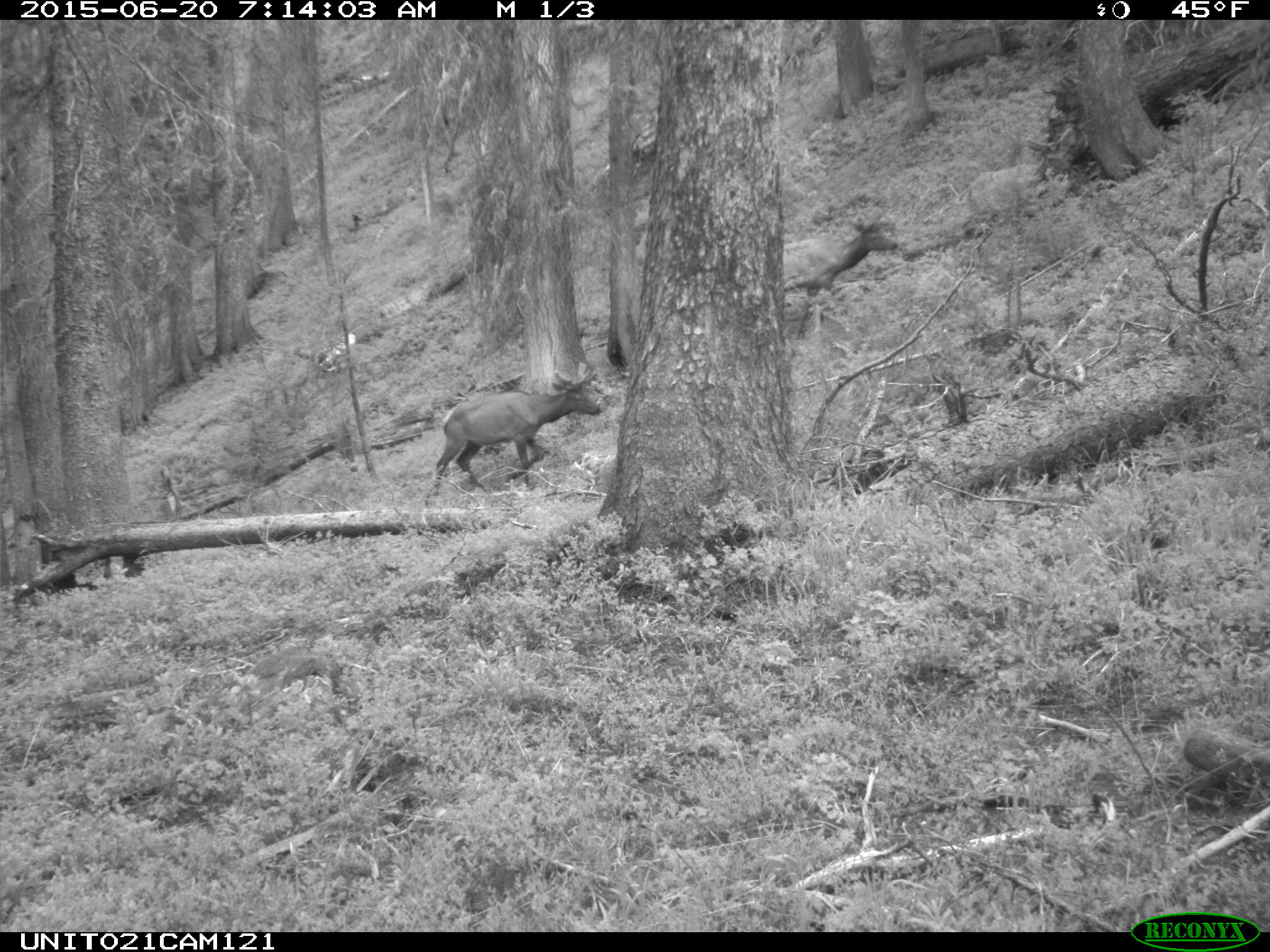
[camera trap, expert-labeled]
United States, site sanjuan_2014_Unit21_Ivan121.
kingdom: Animalia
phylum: Chordata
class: Mammalia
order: Artiodactyla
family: Cervidae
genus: Cervus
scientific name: Cervus elaphus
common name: red deer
Cervus elaphus (red deer).